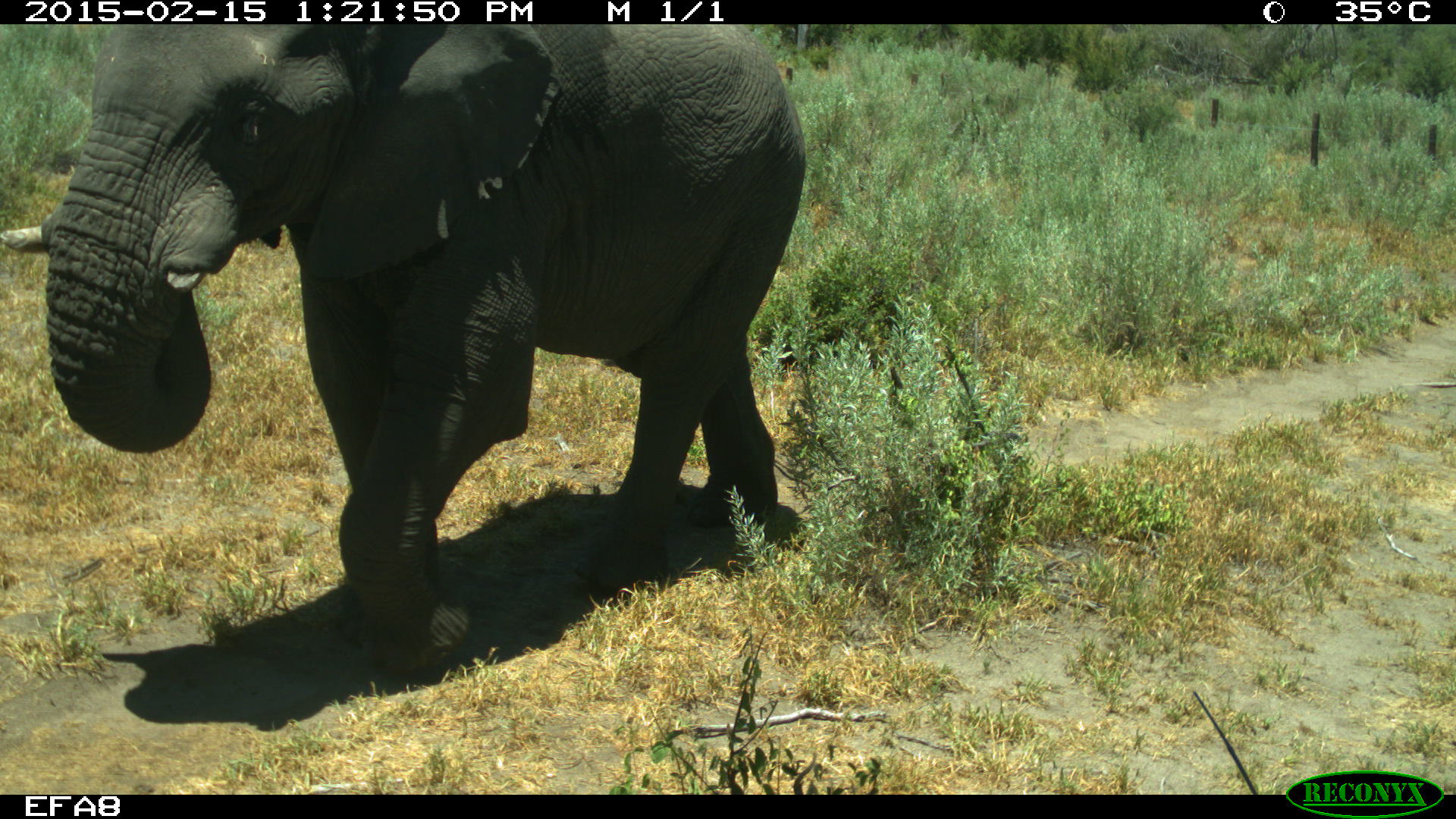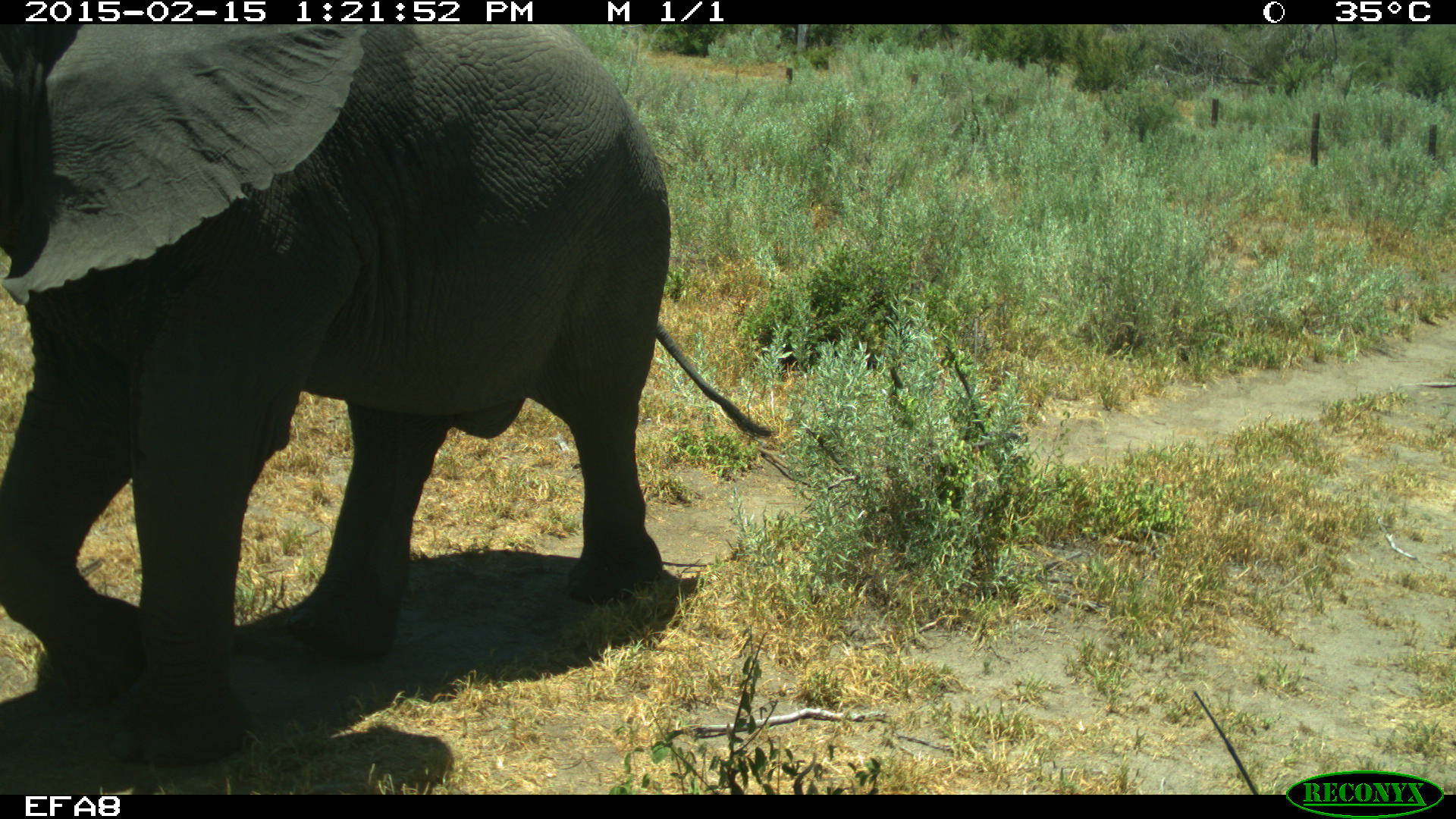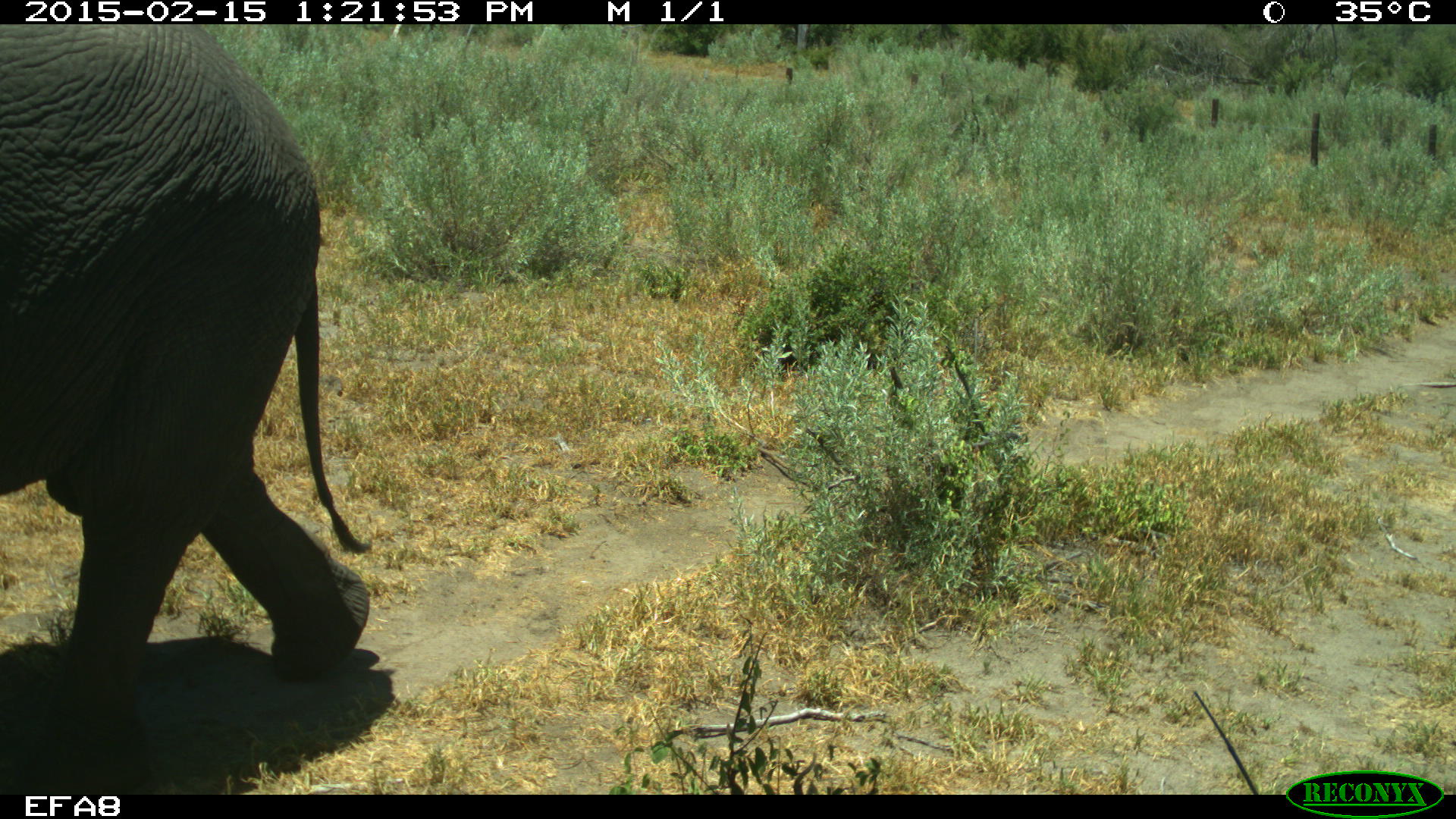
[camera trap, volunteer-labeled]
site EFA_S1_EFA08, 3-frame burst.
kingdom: Animalia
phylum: Chordata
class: Mammalia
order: Proboscidea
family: Elephantidae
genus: Loxodonta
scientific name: Loxodonta africana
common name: african bush elephant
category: elephant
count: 1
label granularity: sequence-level